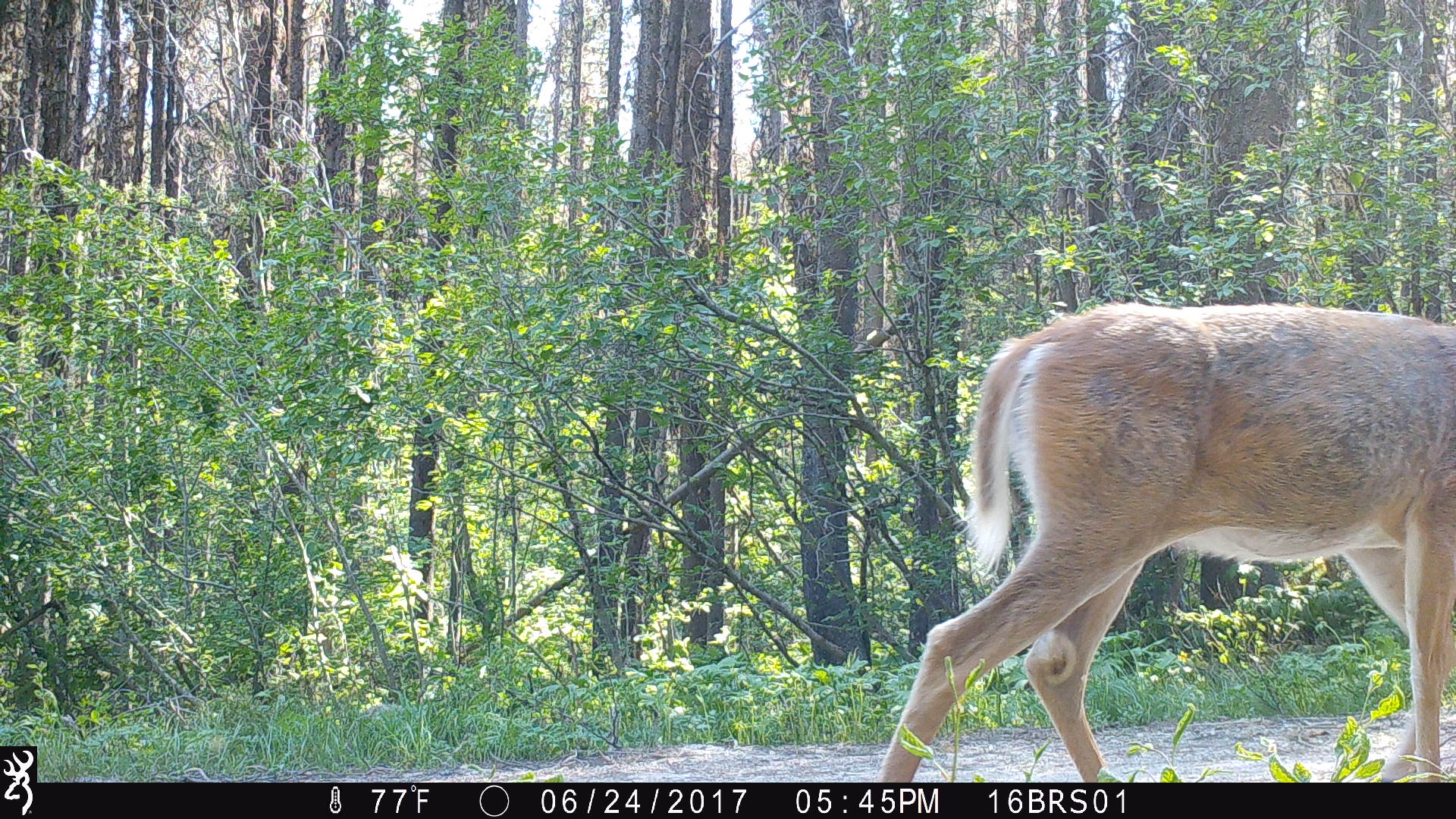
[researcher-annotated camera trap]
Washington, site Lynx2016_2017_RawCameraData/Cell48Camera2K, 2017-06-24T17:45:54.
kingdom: Animalia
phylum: Chordata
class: Mammalia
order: Artiodactyla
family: Cervidae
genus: Odocoileus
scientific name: Odocoileus virginianus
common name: white-tailed deer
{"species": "Odocoileus virginianus (white-tailed deer)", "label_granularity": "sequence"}